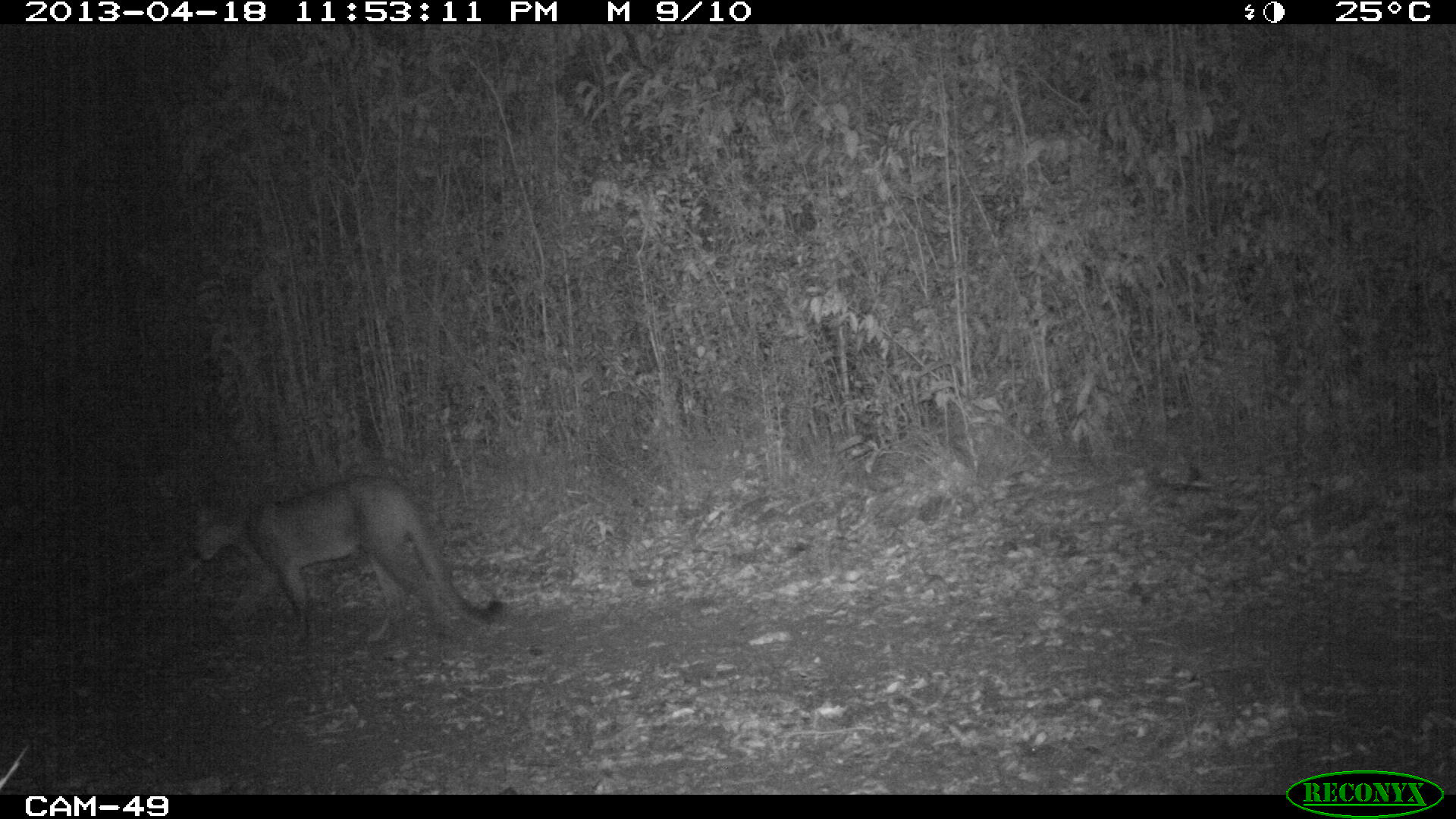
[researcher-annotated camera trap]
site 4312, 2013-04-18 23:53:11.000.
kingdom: Animalia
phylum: Chordata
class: Mammalia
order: Carnivora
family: Felidae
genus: Puma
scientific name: Puma concolor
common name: mountain lion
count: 1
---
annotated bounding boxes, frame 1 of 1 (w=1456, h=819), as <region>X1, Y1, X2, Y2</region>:
puma concolor: <region>192, 474, 504, 648</region>